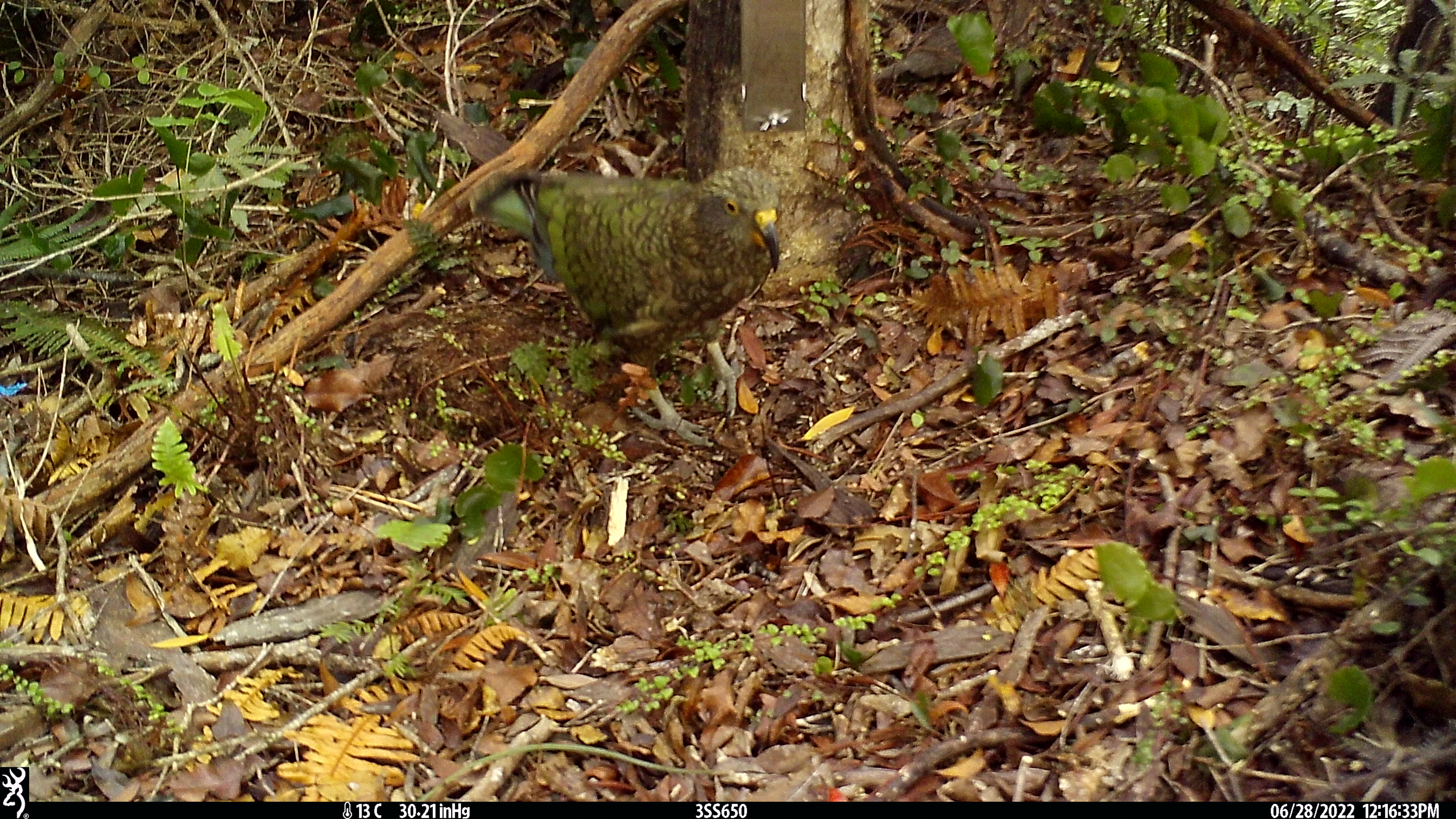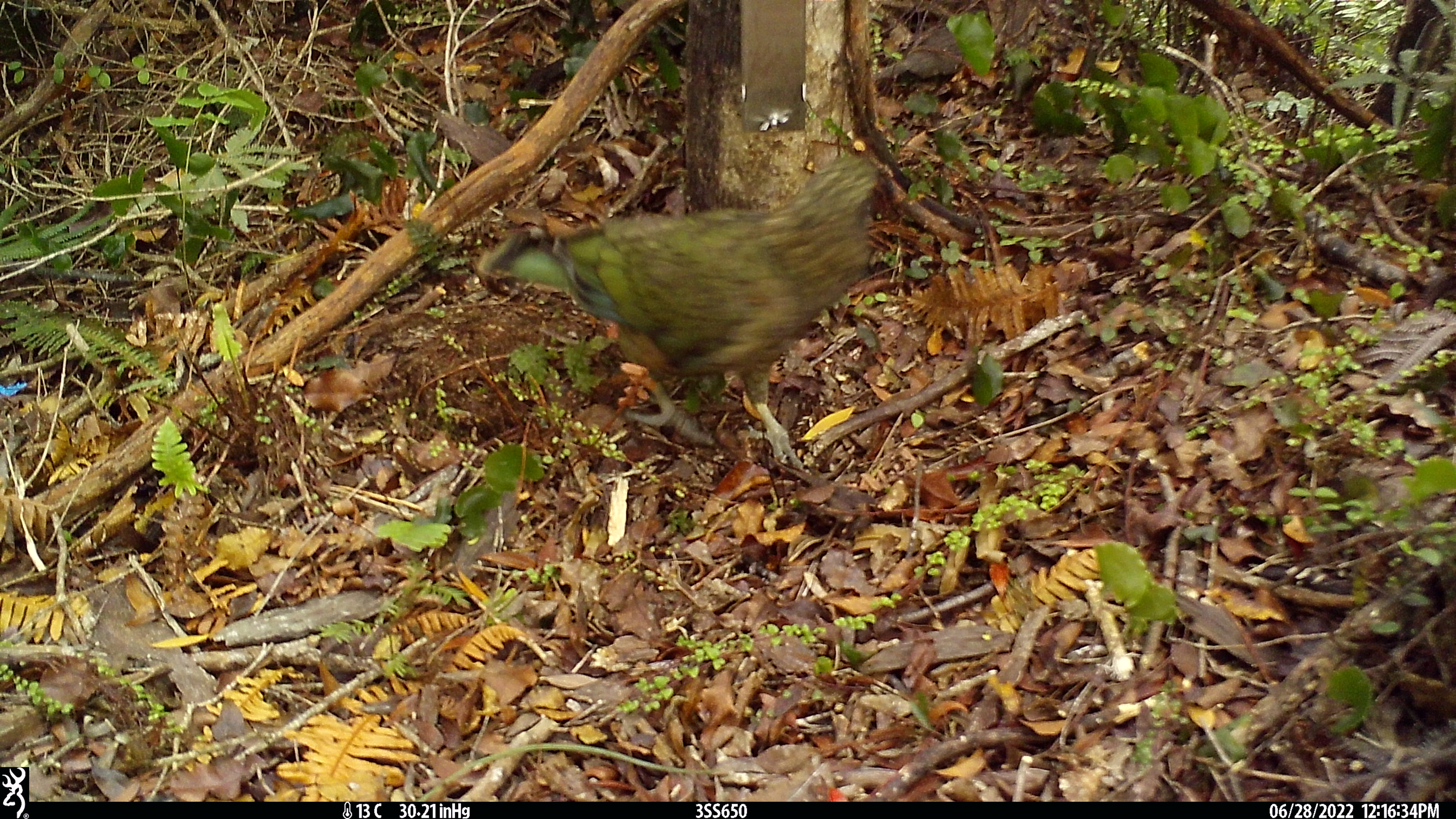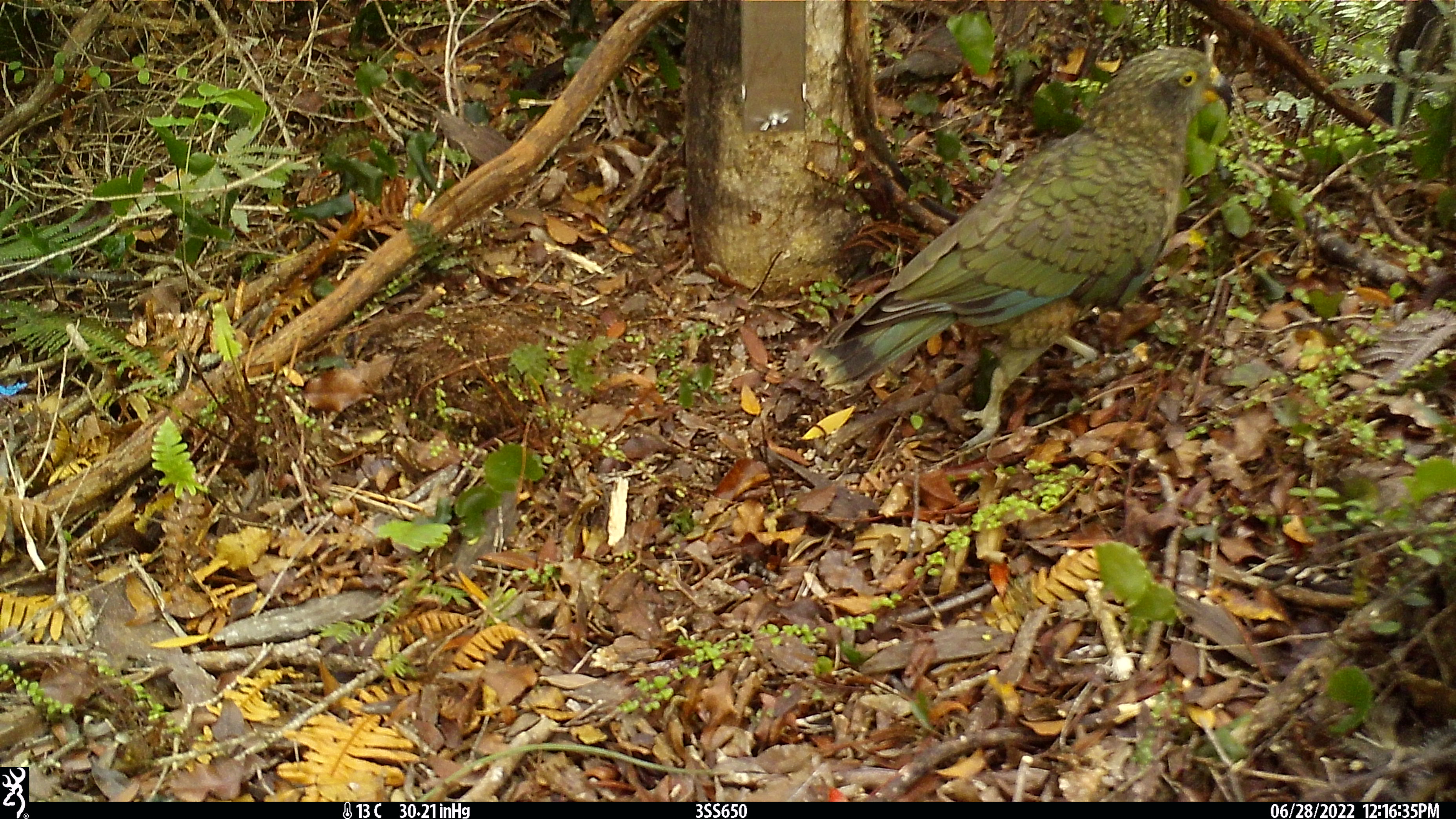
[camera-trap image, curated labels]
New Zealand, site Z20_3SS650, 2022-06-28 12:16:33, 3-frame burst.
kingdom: Animalia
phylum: Chordata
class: Aves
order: Psittaciformes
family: Strigopidae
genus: Nestor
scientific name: Nestor notabilis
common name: kea